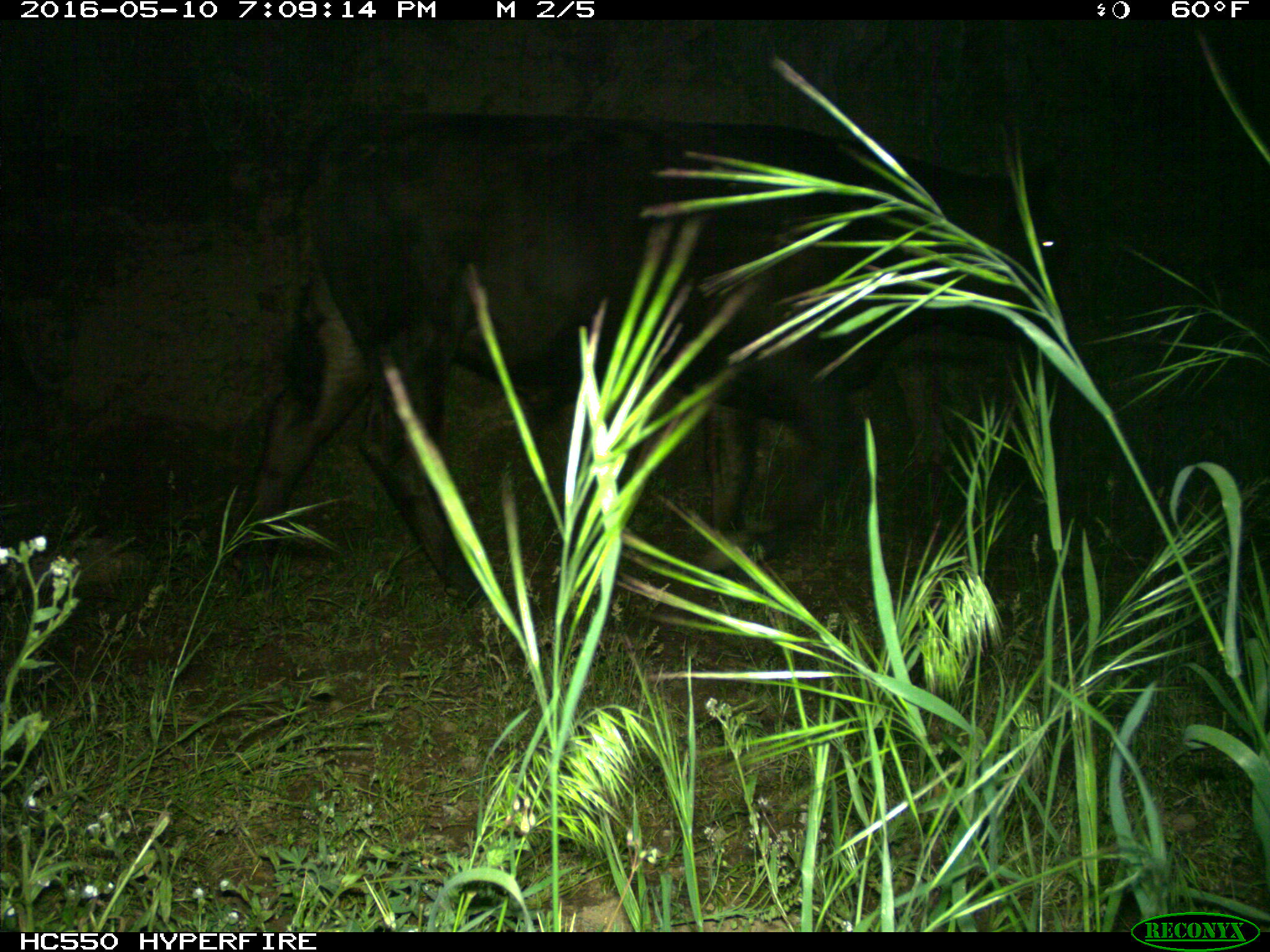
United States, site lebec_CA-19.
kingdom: Animalia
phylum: Chordata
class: Mammalia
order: Artiodactyla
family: Bovidae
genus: Bos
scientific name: Bos taurus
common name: domestic cow